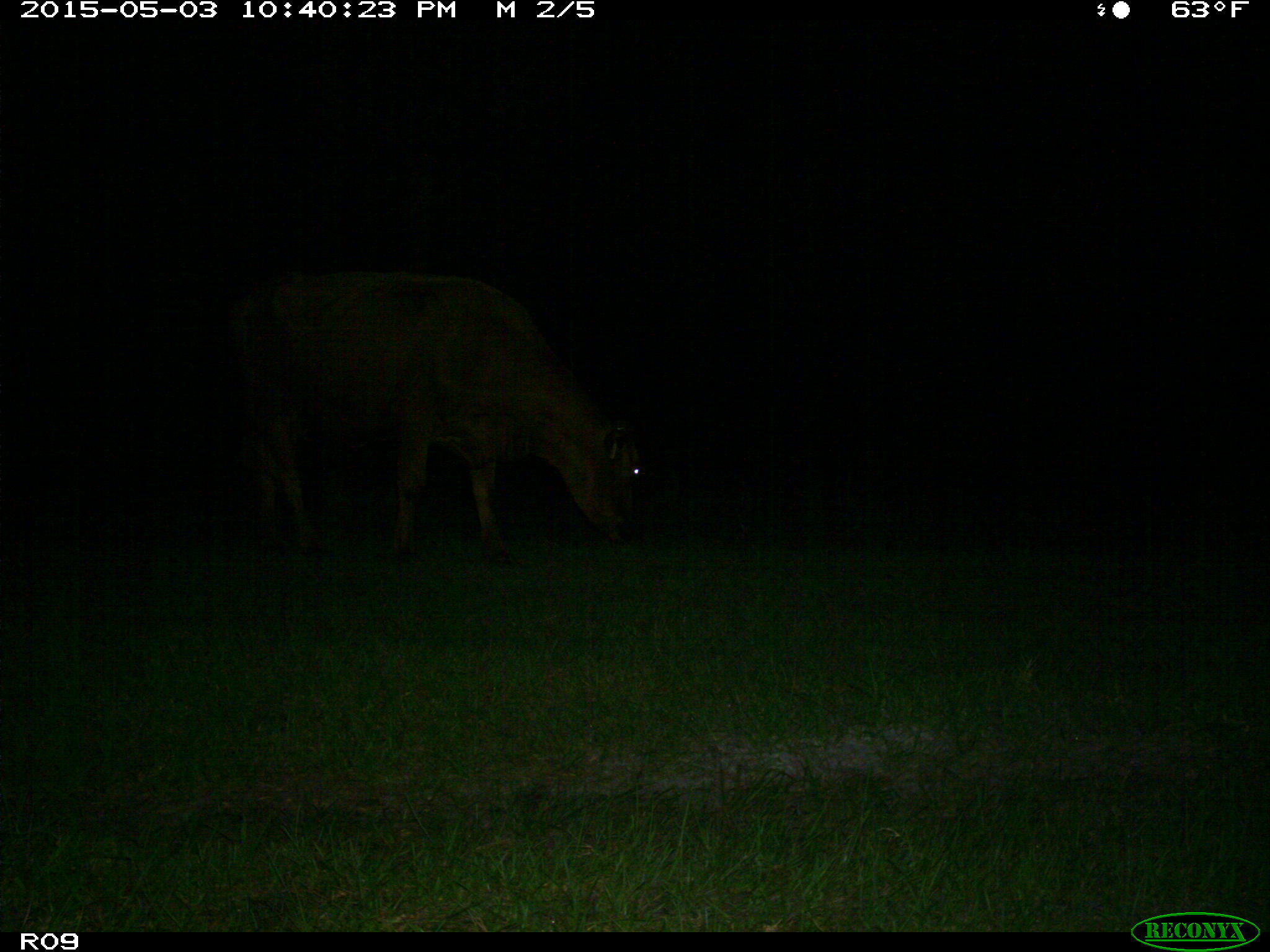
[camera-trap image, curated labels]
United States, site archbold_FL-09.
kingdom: Animalia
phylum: Chordata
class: Mammalia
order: Artiodactyla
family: Bovidae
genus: Bos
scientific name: Bos taurus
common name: domestic cow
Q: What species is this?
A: Bos taurus (domestic cow).